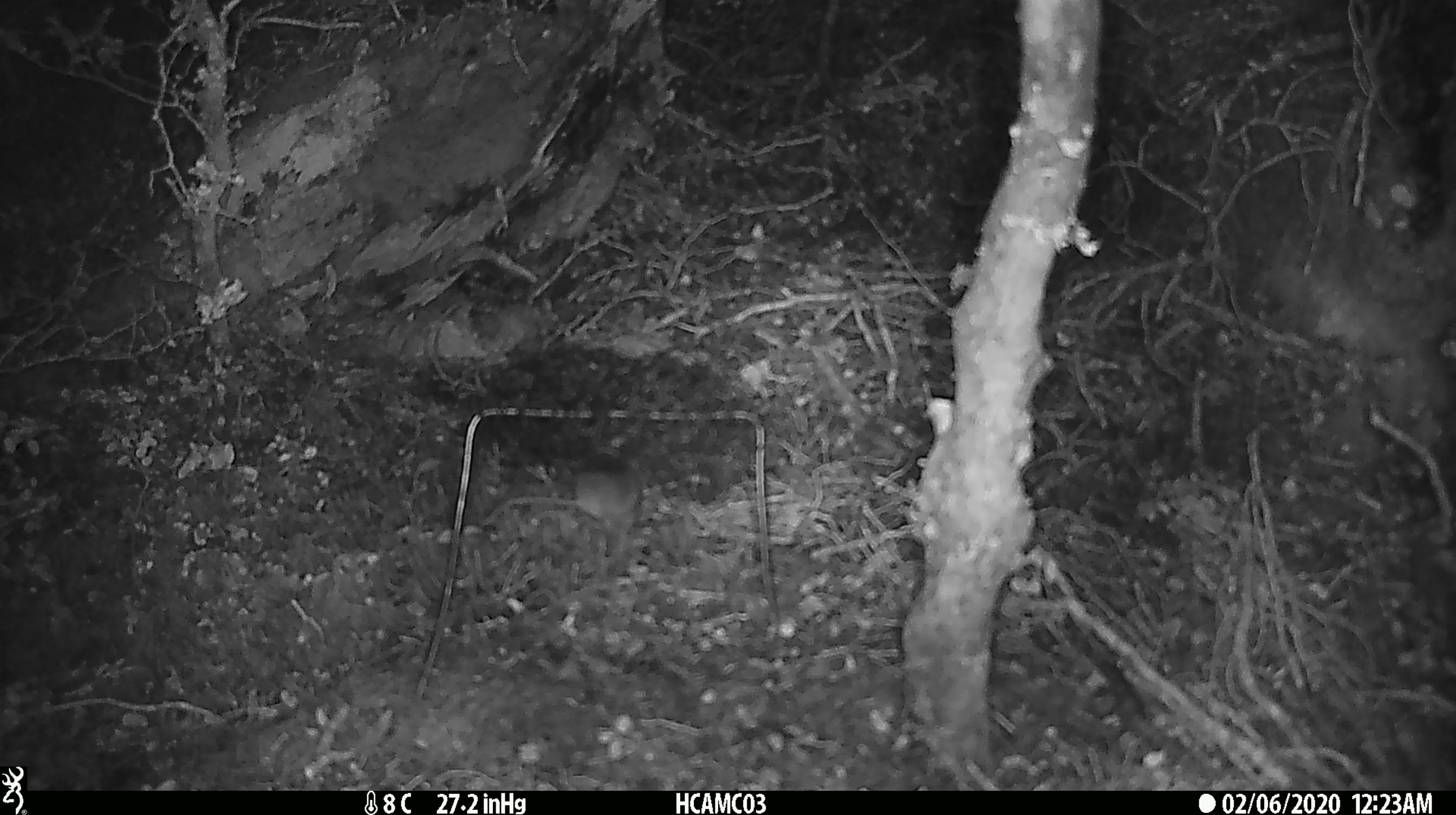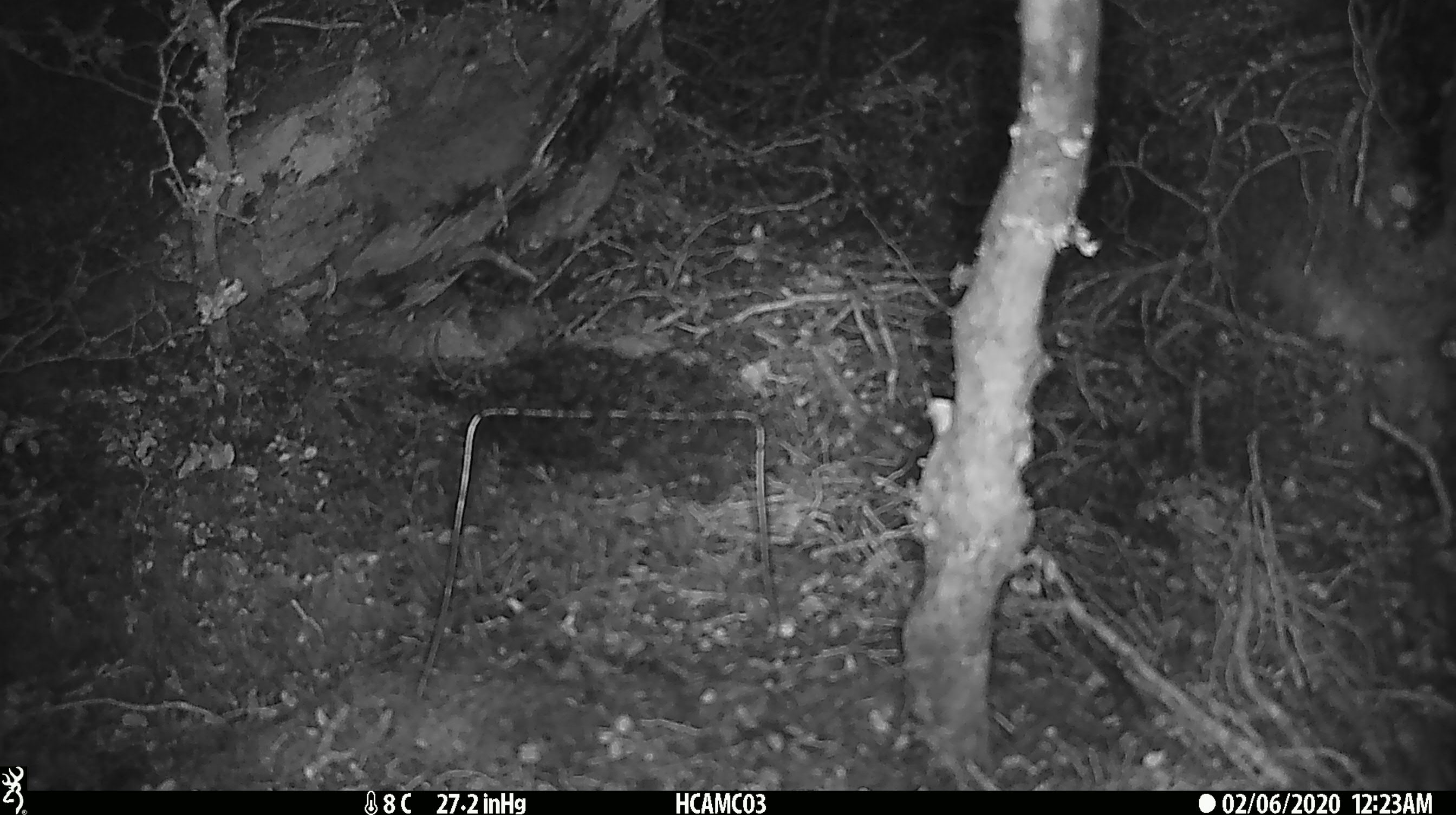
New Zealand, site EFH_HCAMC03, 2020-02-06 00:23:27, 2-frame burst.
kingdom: Animalia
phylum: Chordata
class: Mammalia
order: Rodentia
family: Muridae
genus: Mus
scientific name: Mus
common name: mouse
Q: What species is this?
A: Mouse (Mus).